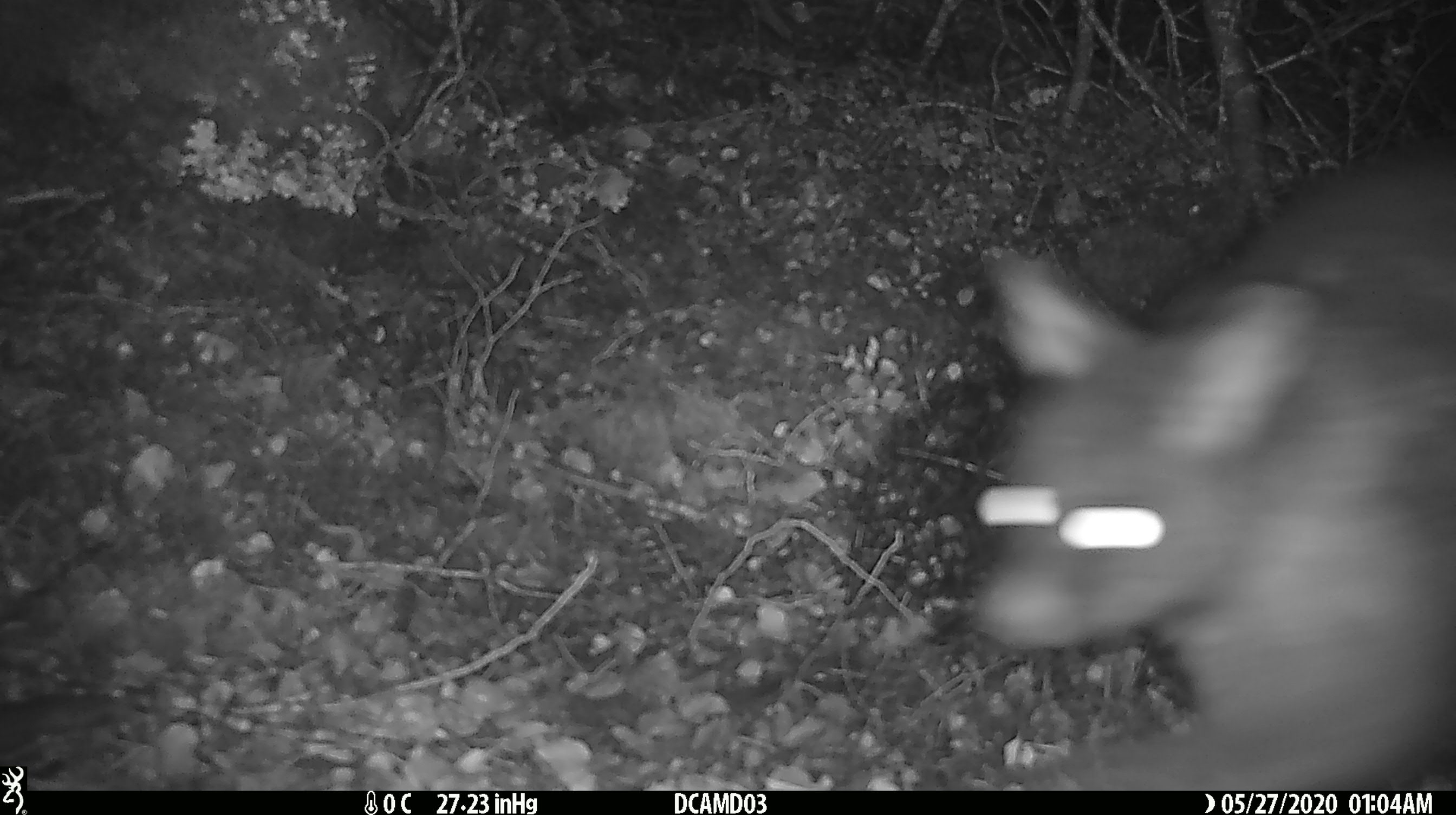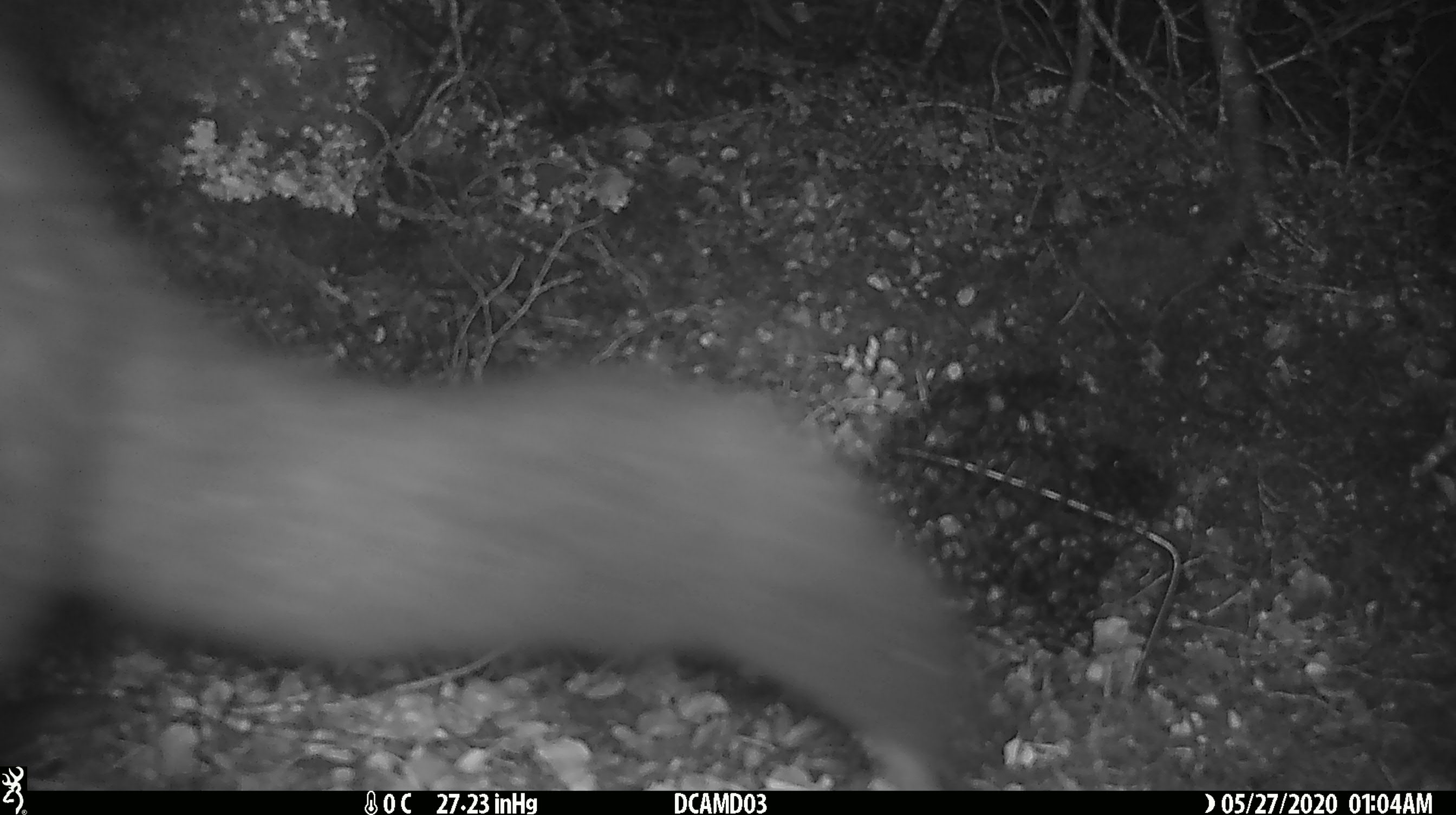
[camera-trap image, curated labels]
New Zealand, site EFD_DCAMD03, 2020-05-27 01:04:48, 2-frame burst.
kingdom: Animalia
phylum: Chordata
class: Mammalia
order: Diprotodontia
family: Phalangeridae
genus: Trichosurus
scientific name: Trichosurus vulpecula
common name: common brushtail possum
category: possum